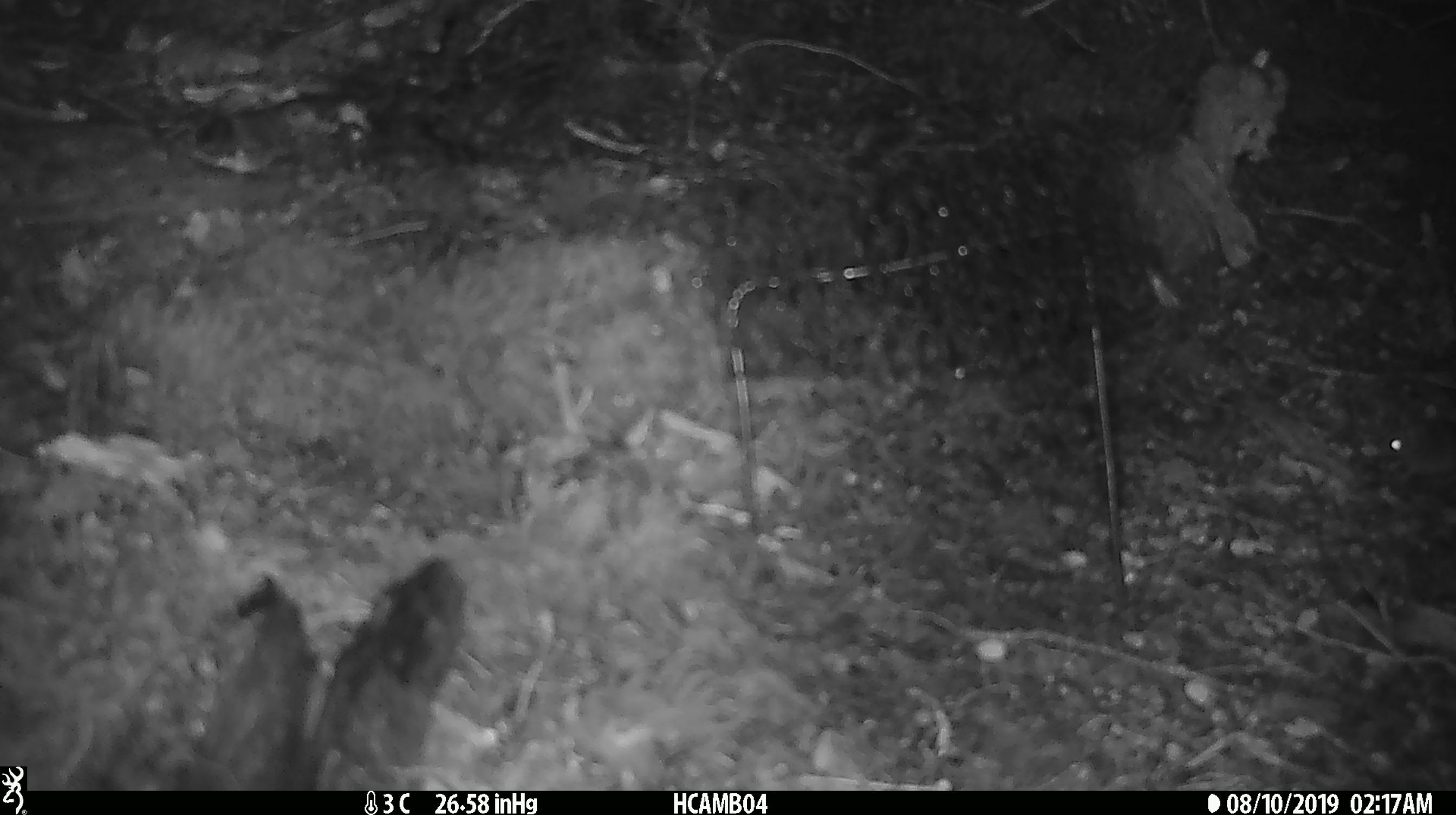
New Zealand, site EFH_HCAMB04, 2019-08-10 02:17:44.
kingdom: Animalia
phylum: Chordata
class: Mammalia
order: Rodentia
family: Muridae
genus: Mus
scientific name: Mus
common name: mouse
Mouse (Mus).